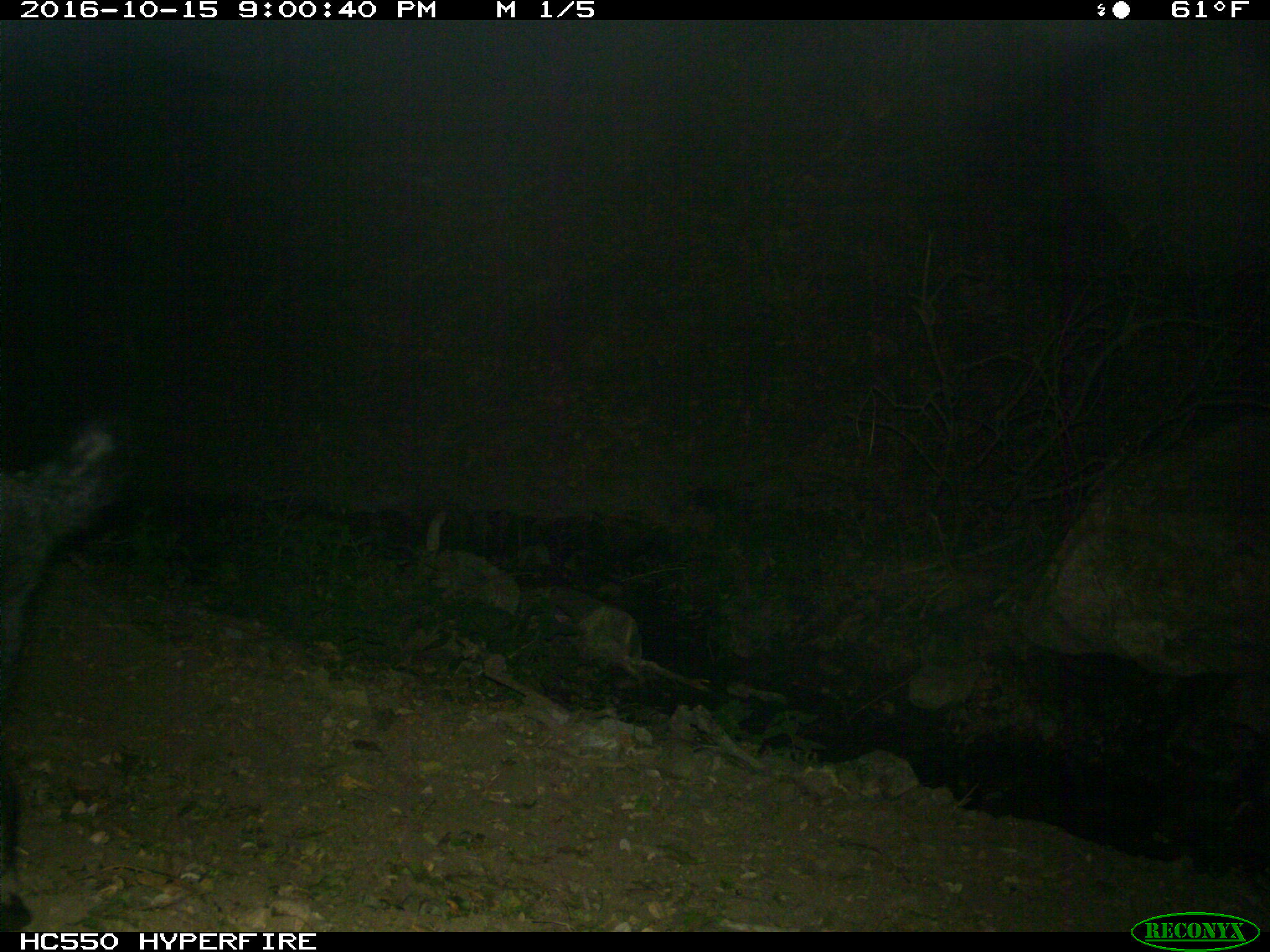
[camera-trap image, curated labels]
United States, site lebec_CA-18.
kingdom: Animalia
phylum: Chordata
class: Mammalia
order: Artiodactyla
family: Suidae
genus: Sus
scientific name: Sus scrofa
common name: wild boar